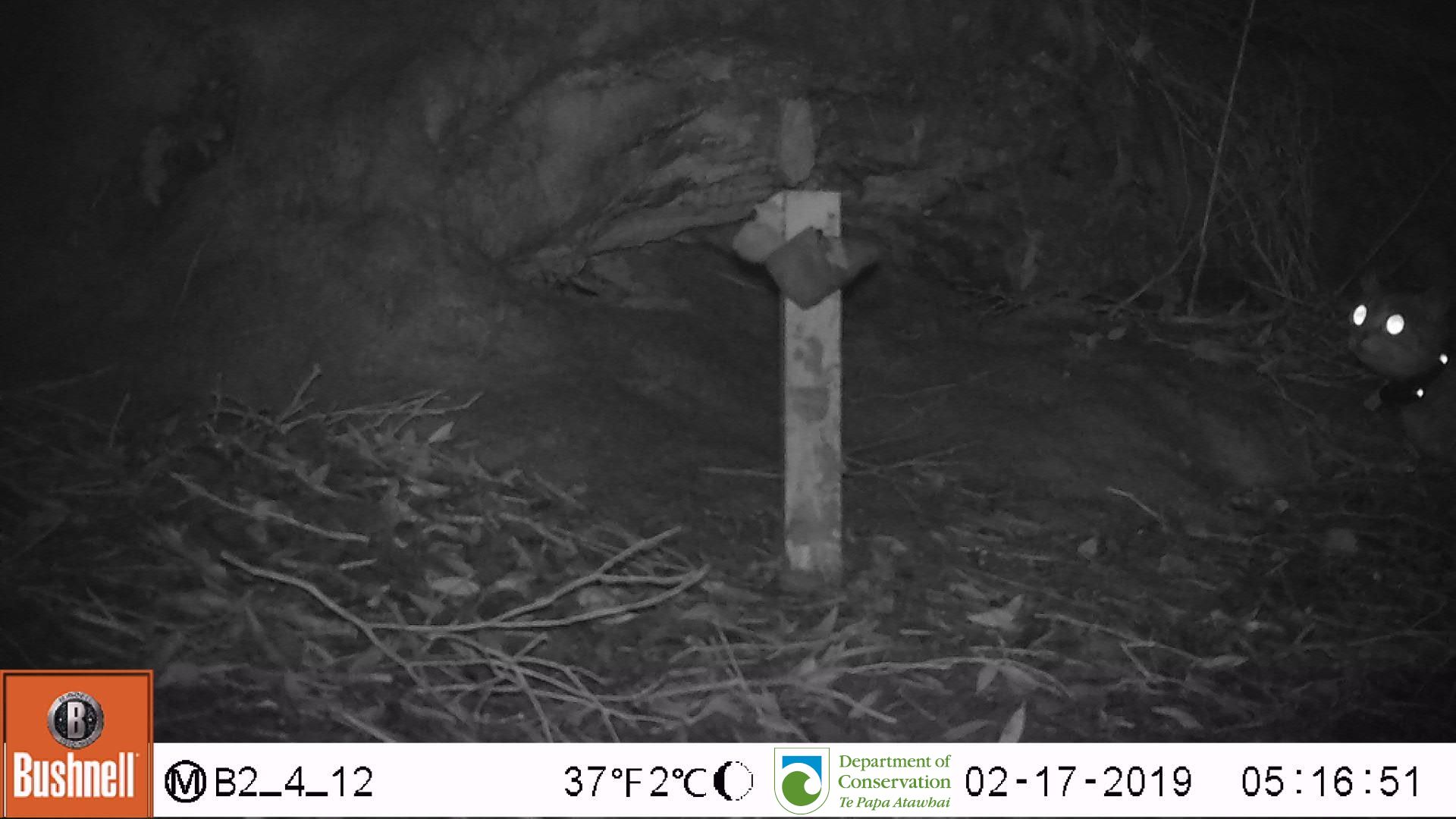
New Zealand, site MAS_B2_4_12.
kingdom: Animalia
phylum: Chordata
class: Mammalia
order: Carnivora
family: Felidae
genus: Felis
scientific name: Felis catus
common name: domestic cat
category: cat